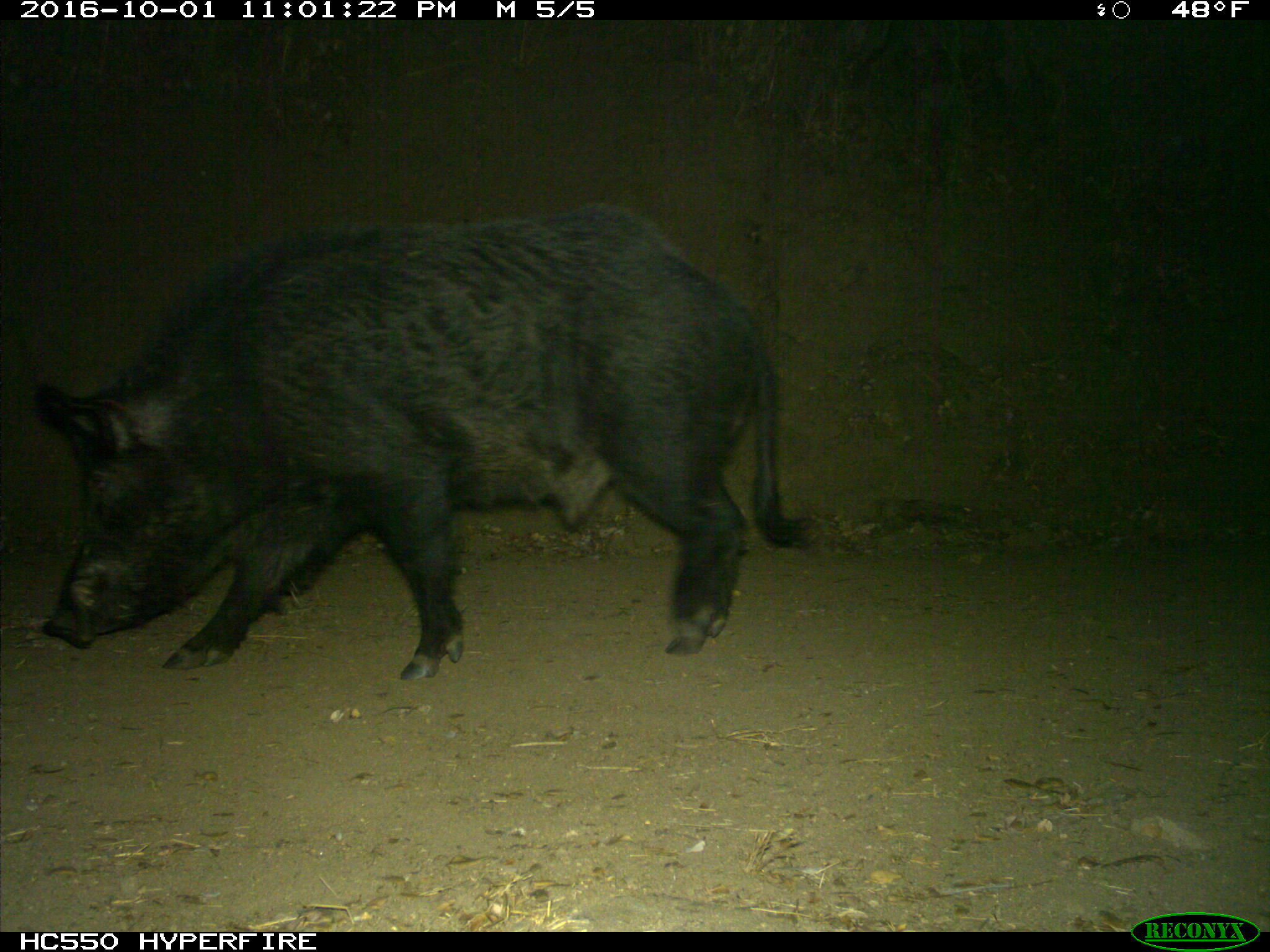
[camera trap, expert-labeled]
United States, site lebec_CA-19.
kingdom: Animalia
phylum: Chordata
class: Mammalia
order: Artiodactyla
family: Suidae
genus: Sus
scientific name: Sus scrofa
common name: wild boar